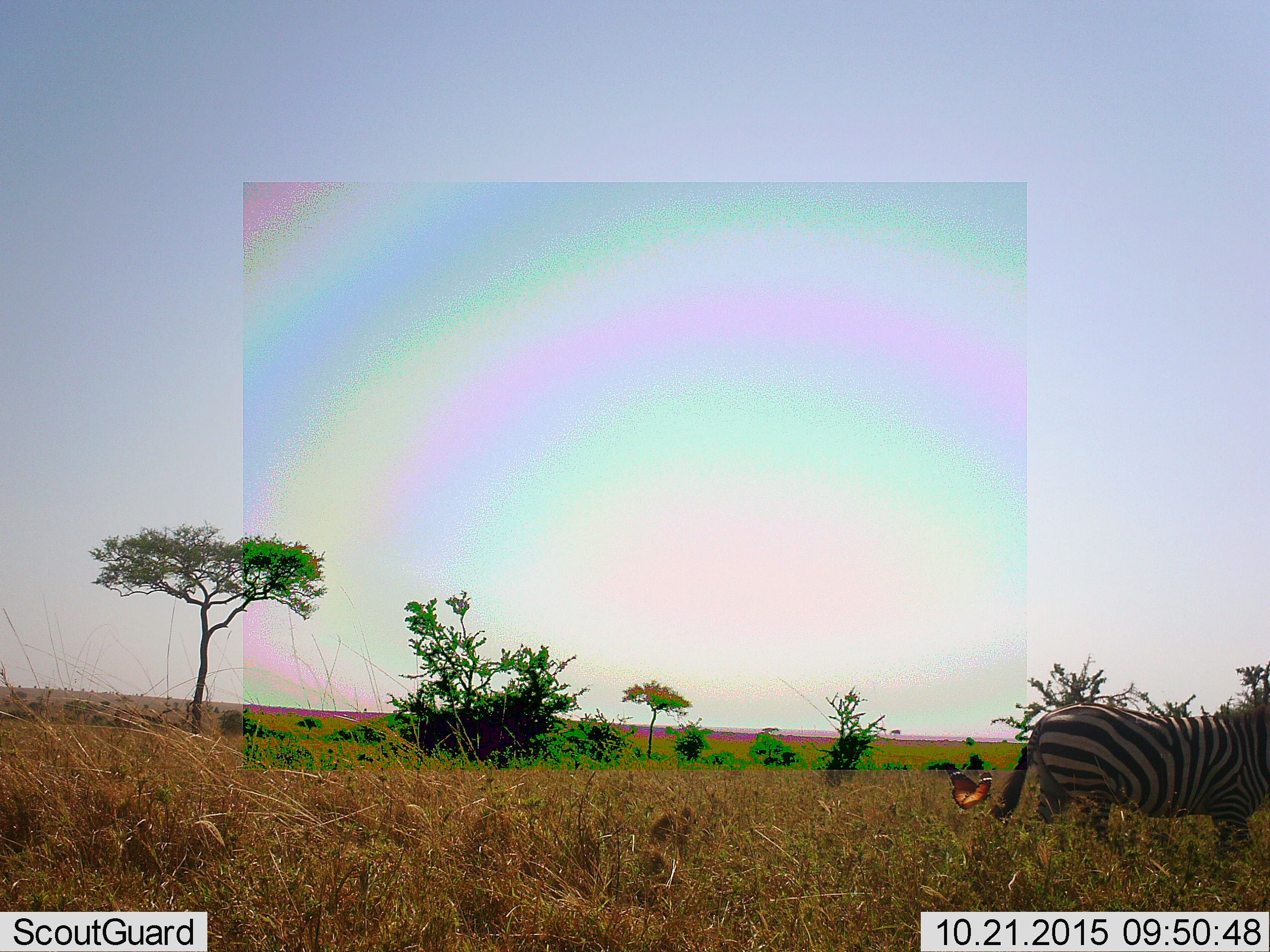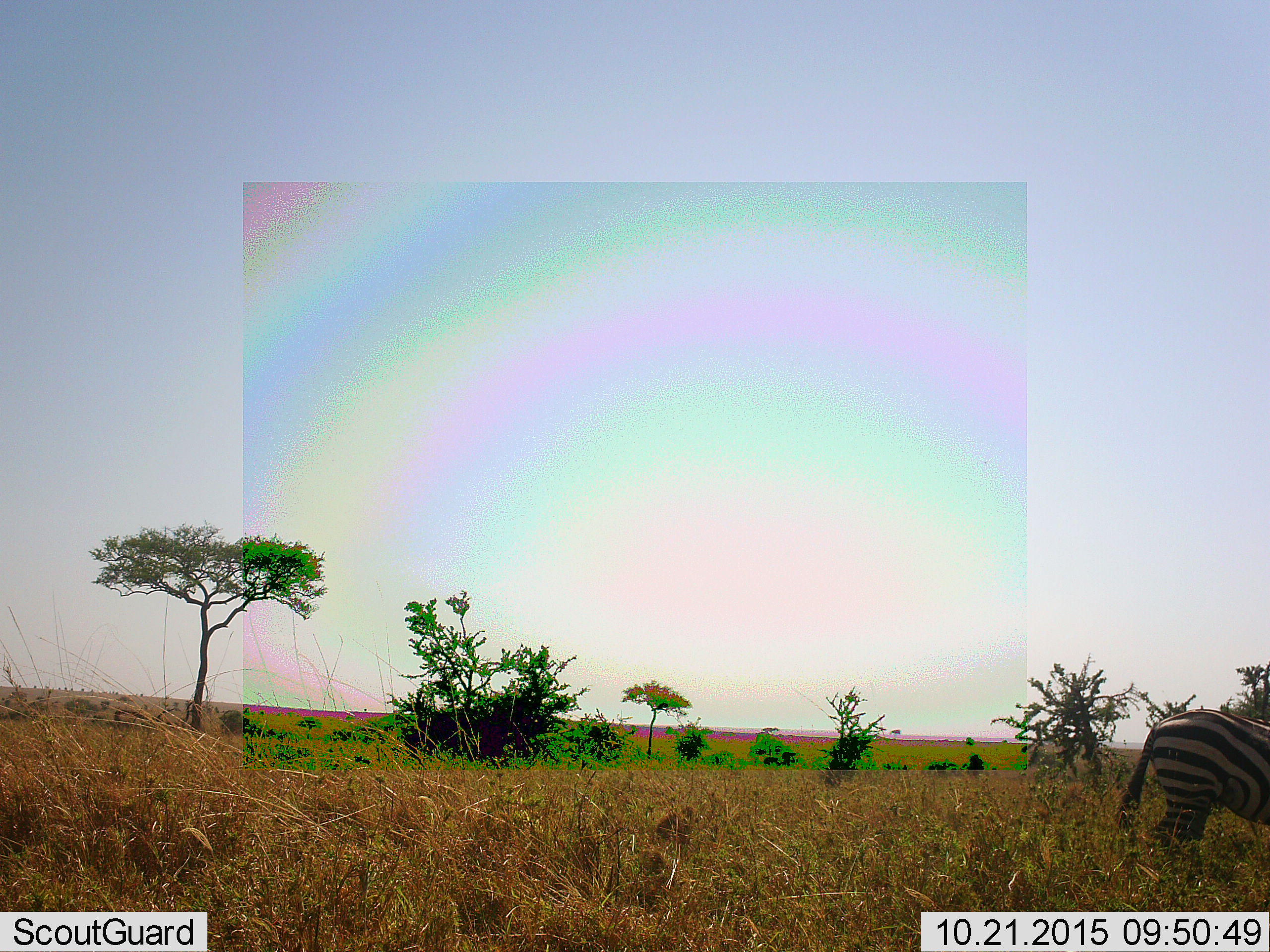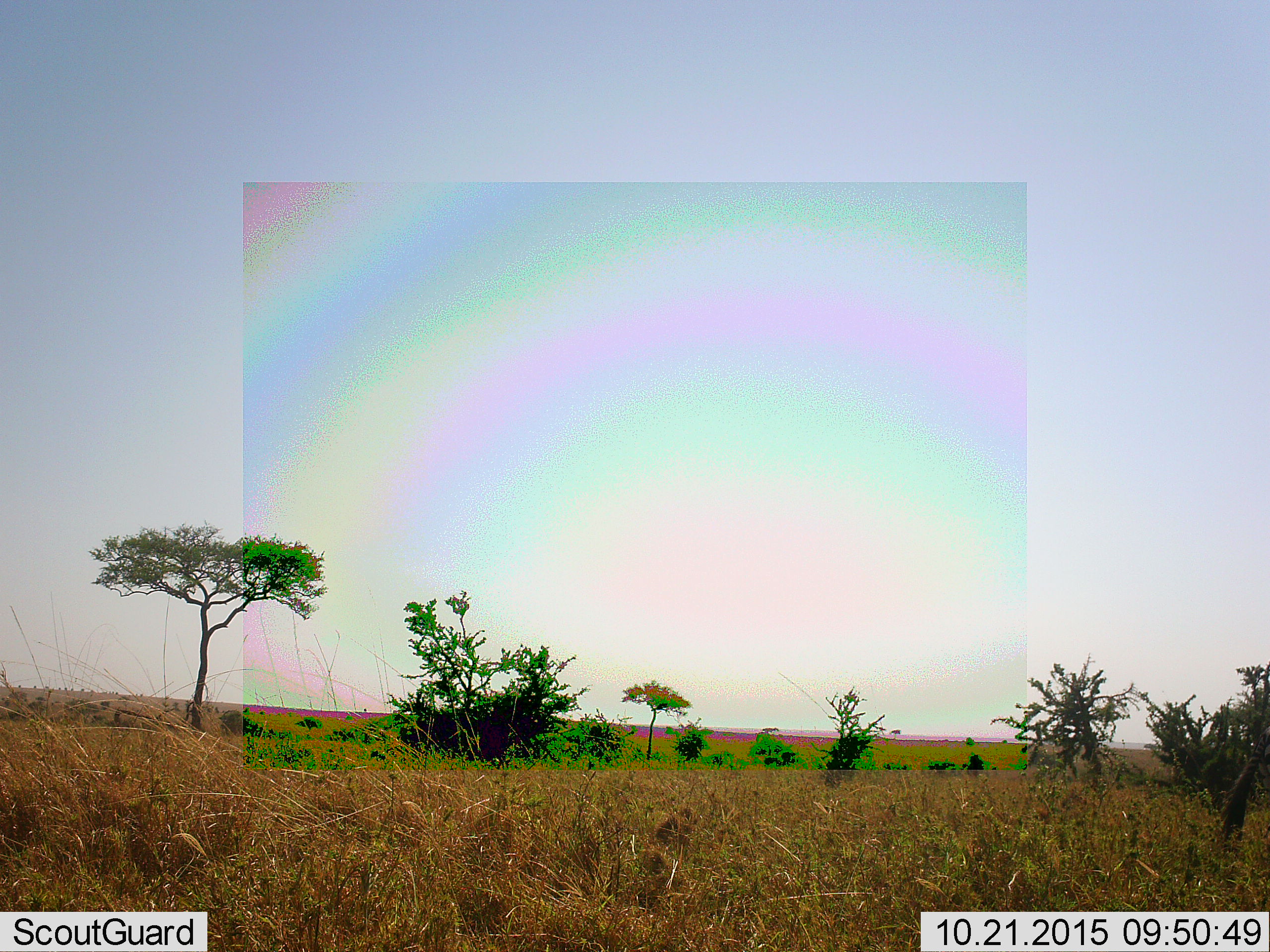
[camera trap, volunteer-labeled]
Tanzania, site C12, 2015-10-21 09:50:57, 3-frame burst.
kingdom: Animalia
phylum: Chordata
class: Mammalia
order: Perissodactyla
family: Equidae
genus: Equus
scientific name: Equus quagga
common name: plains zebra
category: zebra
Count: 1.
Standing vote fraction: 16%.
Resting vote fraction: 0%.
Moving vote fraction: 84%.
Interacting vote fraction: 0%.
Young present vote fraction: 0%.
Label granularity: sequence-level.